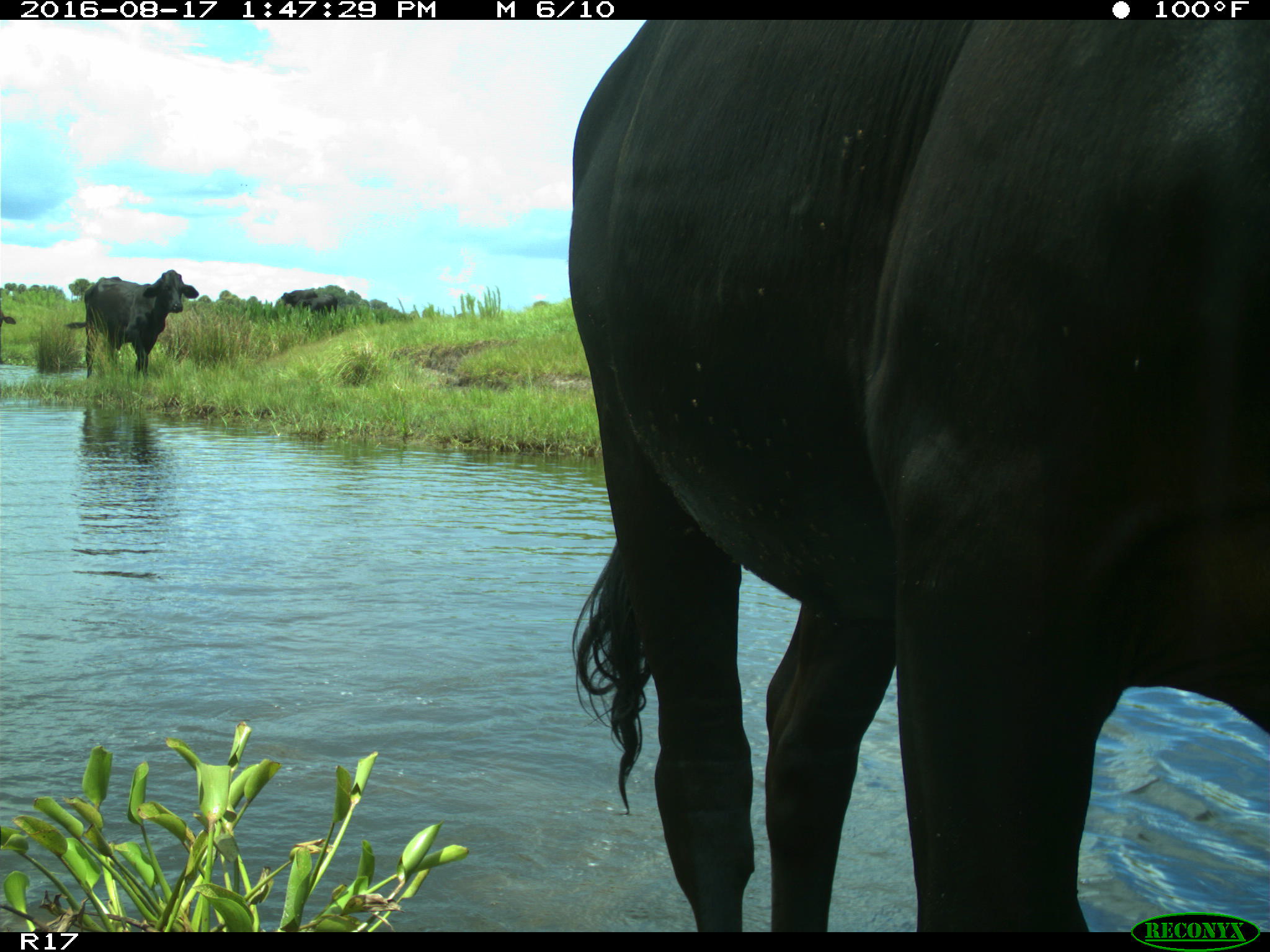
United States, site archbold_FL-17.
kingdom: Animalia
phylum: Chordata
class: Mammalia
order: Artiodactyla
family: Bovidae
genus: Bos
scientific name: Bos taurus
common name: domestic cow